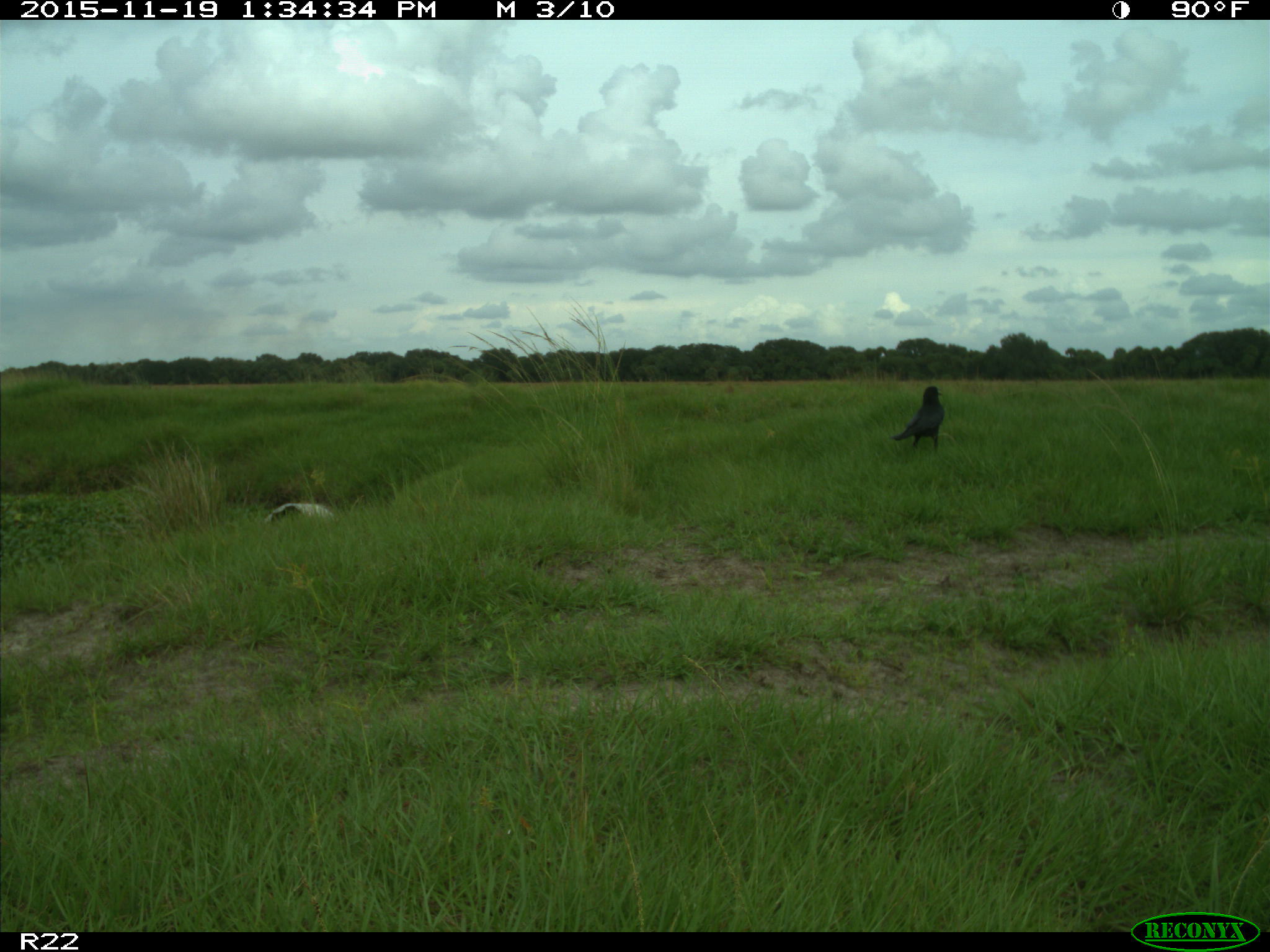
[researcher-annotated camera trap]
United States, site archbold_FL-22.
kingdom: Animalia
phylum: Chordata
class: Aves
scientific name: Aves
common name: birds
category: unidentified bird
Unidentified bird (birds) (Aves).